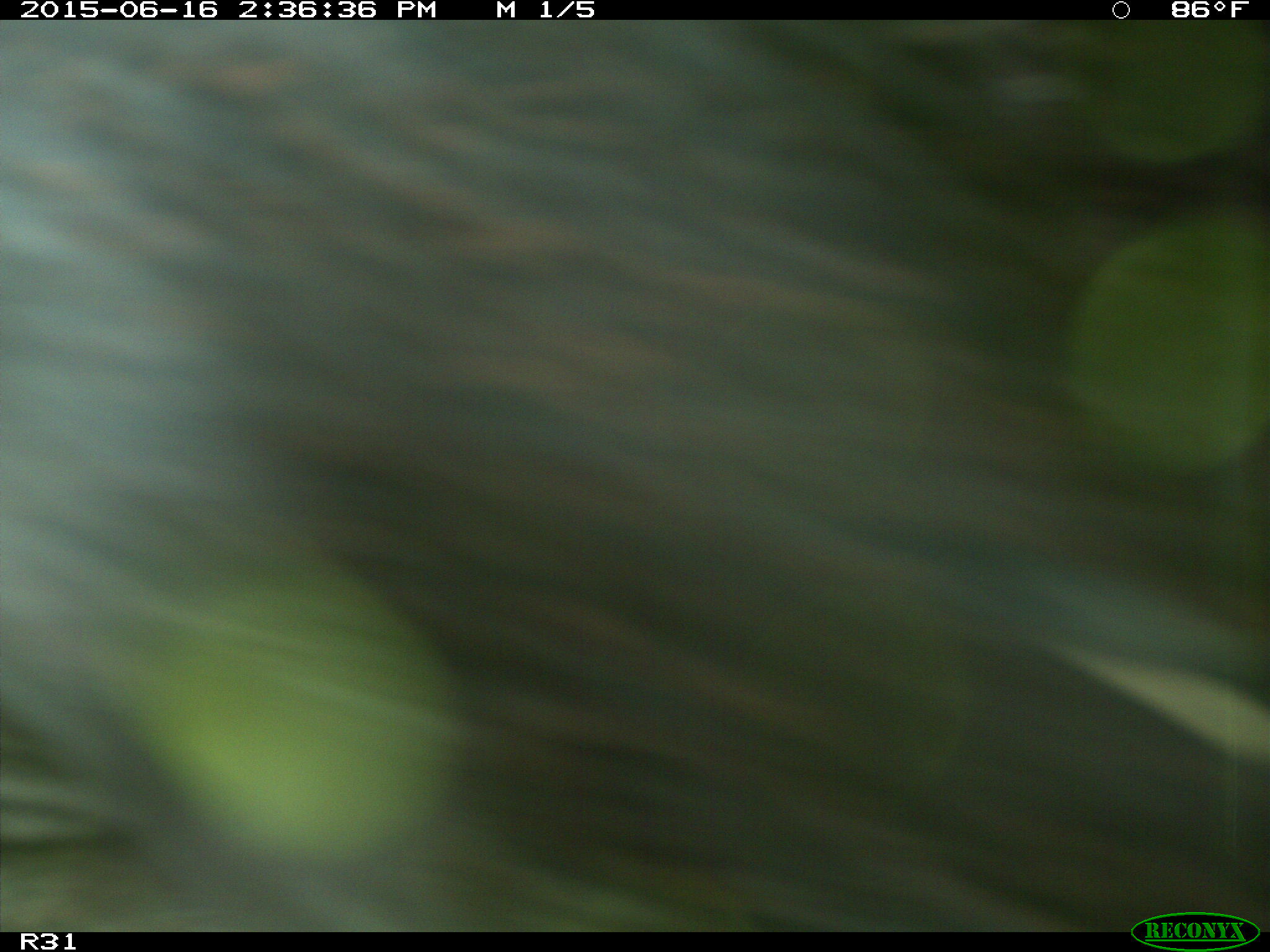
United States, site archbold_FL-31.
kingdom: Animalia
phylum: Chordata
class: Mammalia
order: Artiodactyla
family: Bovidae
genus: Bos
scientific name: Bos taurus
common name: domestic cow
Bos taurus (domestic cow).